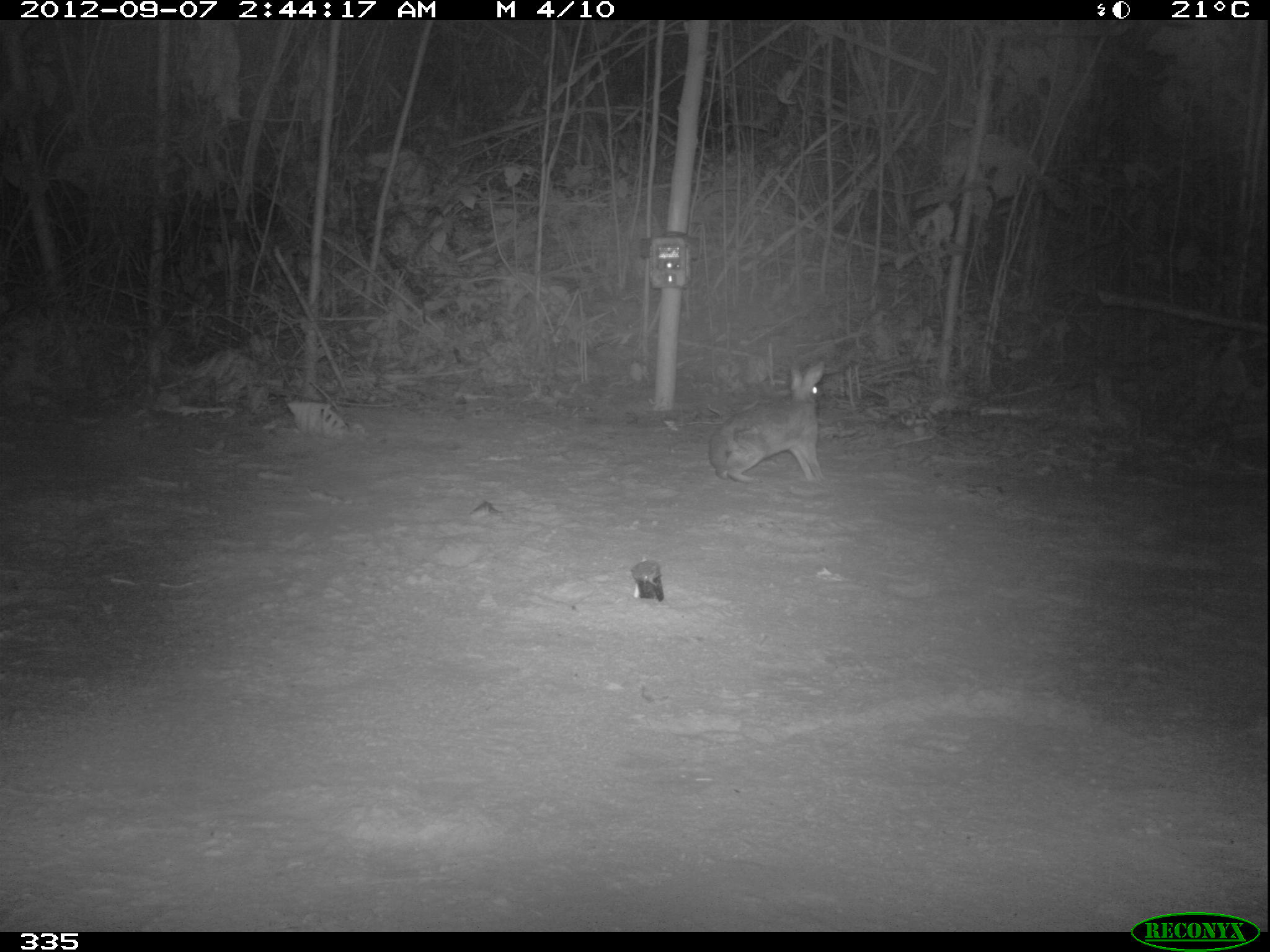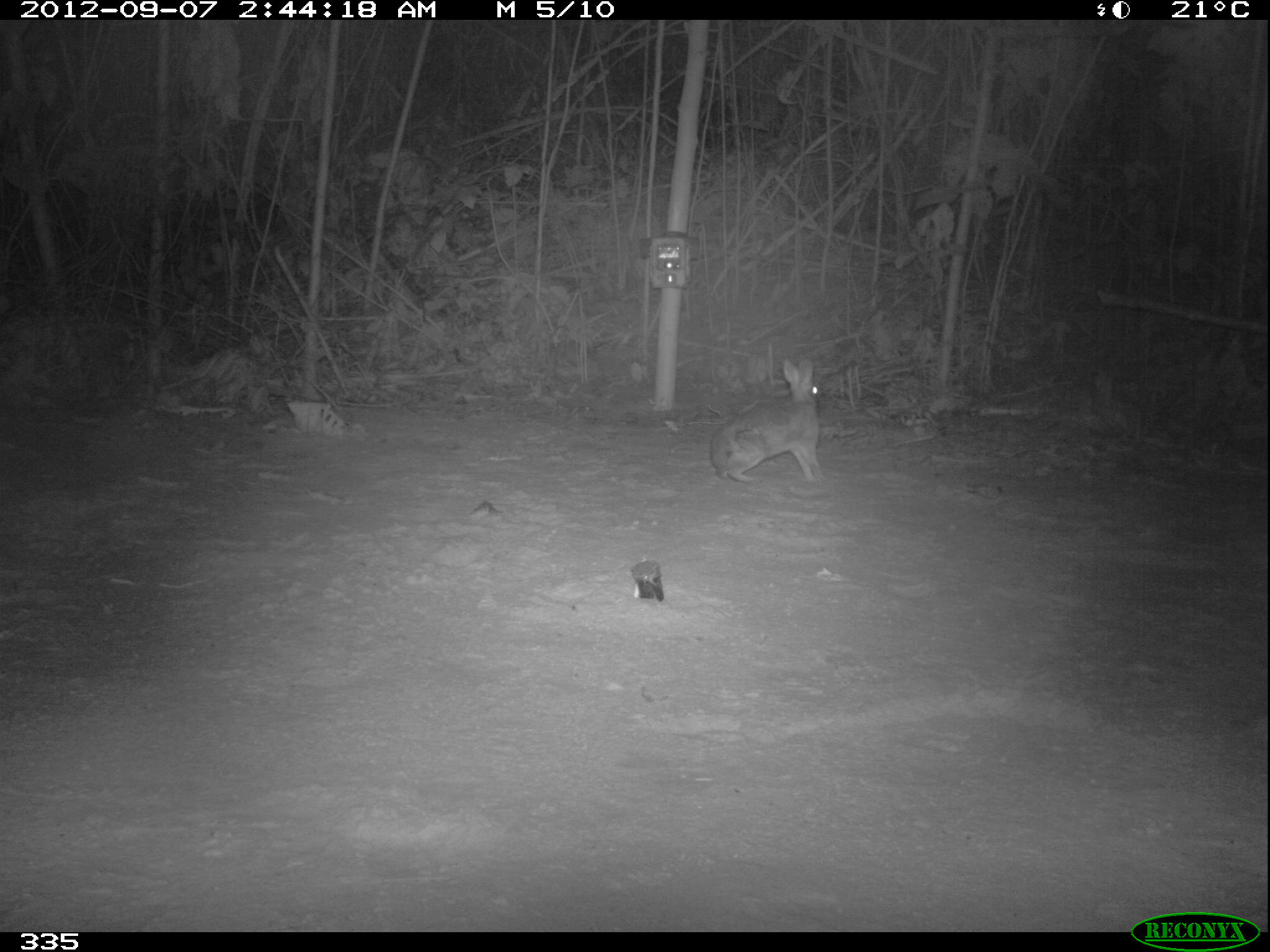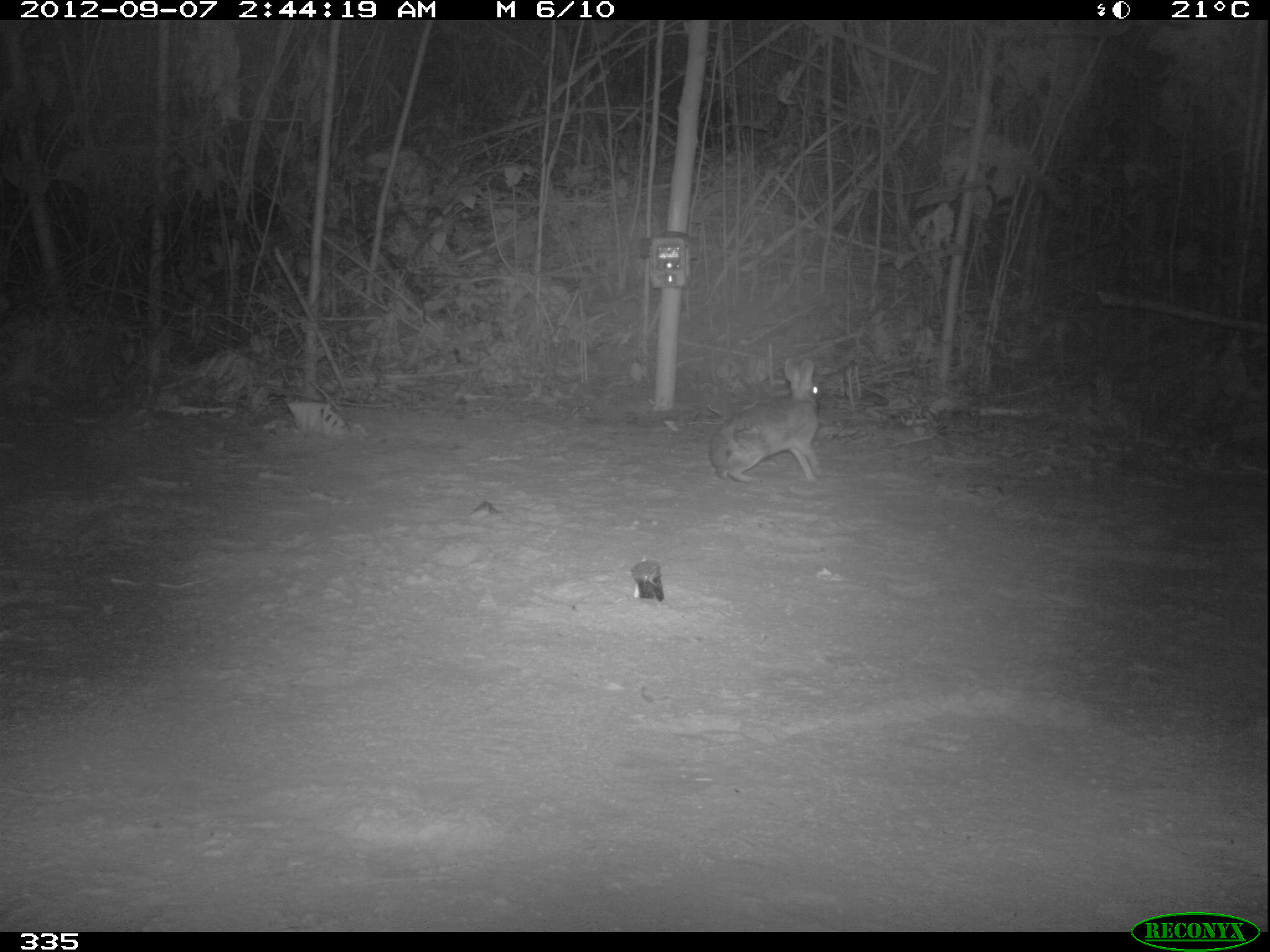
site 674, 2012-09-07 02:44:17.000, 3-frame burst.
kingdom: Animalia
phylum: Chordata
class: Mammalia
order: Lagomorpha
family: Leporidae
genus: Sylvilagus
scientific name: Sylvilagus brasiliensis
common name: tapeti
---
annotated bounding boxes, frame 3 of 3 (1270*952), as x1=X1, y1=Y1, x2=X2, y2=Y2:
sylvilagus brasiliensis: x1=708, y1=355, x2=824, y2=478